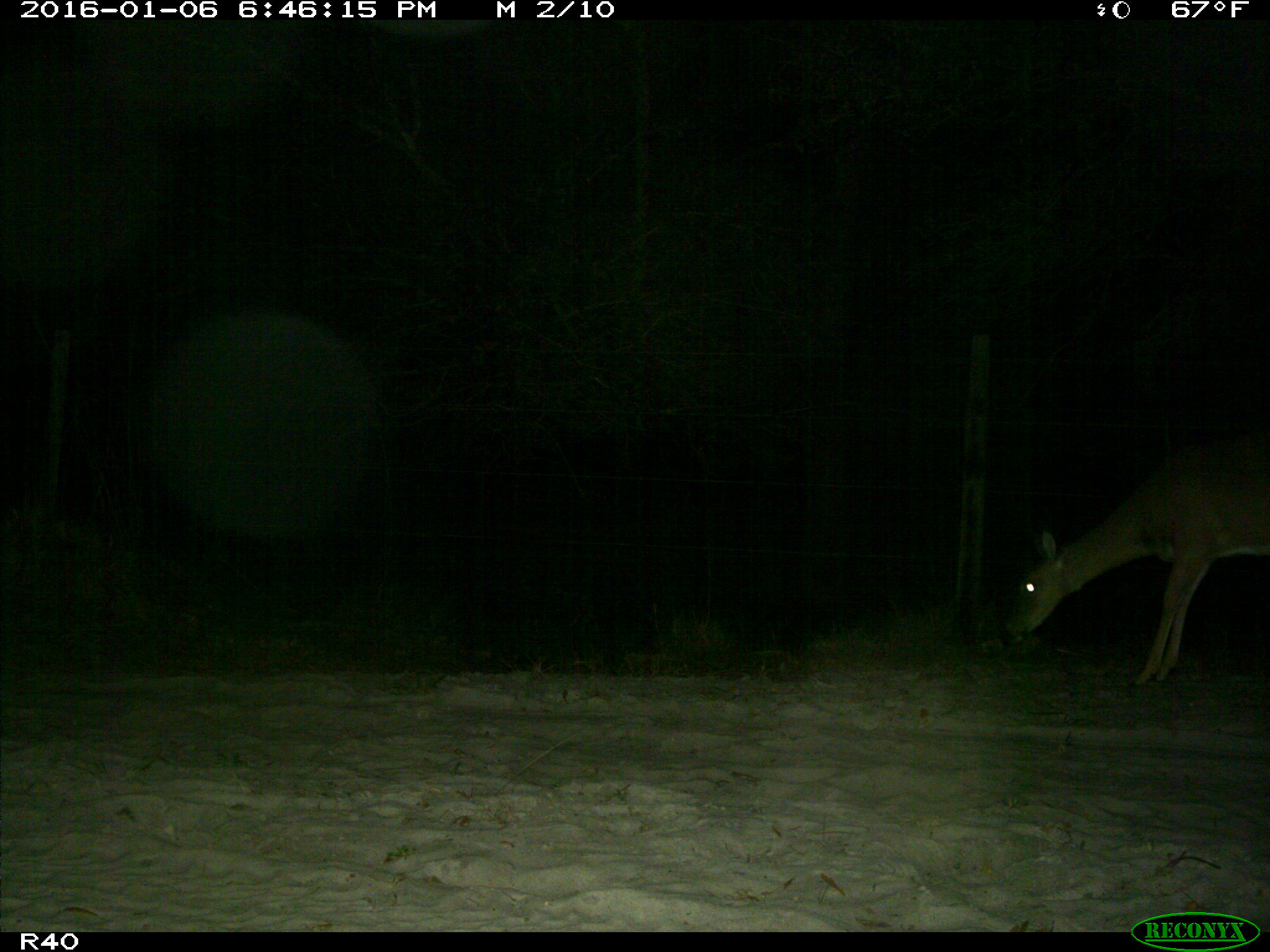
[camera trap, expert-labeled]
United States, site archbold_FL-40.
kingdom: Animalia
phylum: Chordata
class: Mammalia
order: Artiodactyla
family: Cervidae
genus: Odocoileus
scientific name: Odocoileus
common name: deer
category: unidentified deer